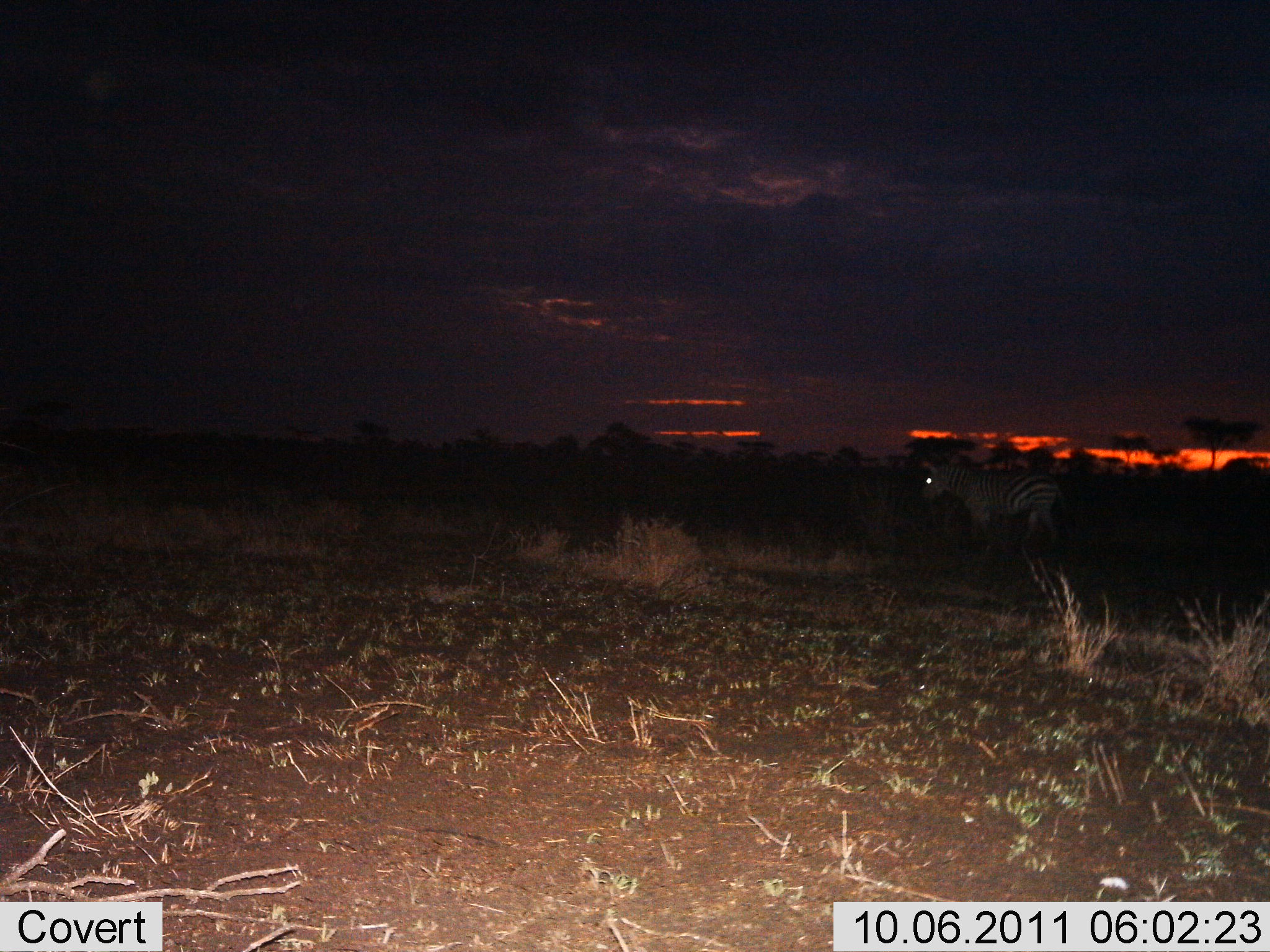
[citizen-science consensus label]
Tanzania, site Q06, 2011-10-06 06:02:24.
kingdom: Animalia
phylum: Chordata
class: Mammalia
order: Perissodactyla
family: Equidae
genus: Equus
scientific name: Equus quagga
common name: plains zebra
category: zebra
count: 1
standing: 82%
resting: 0%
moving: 18%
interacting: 0%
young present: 0%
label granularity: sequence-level